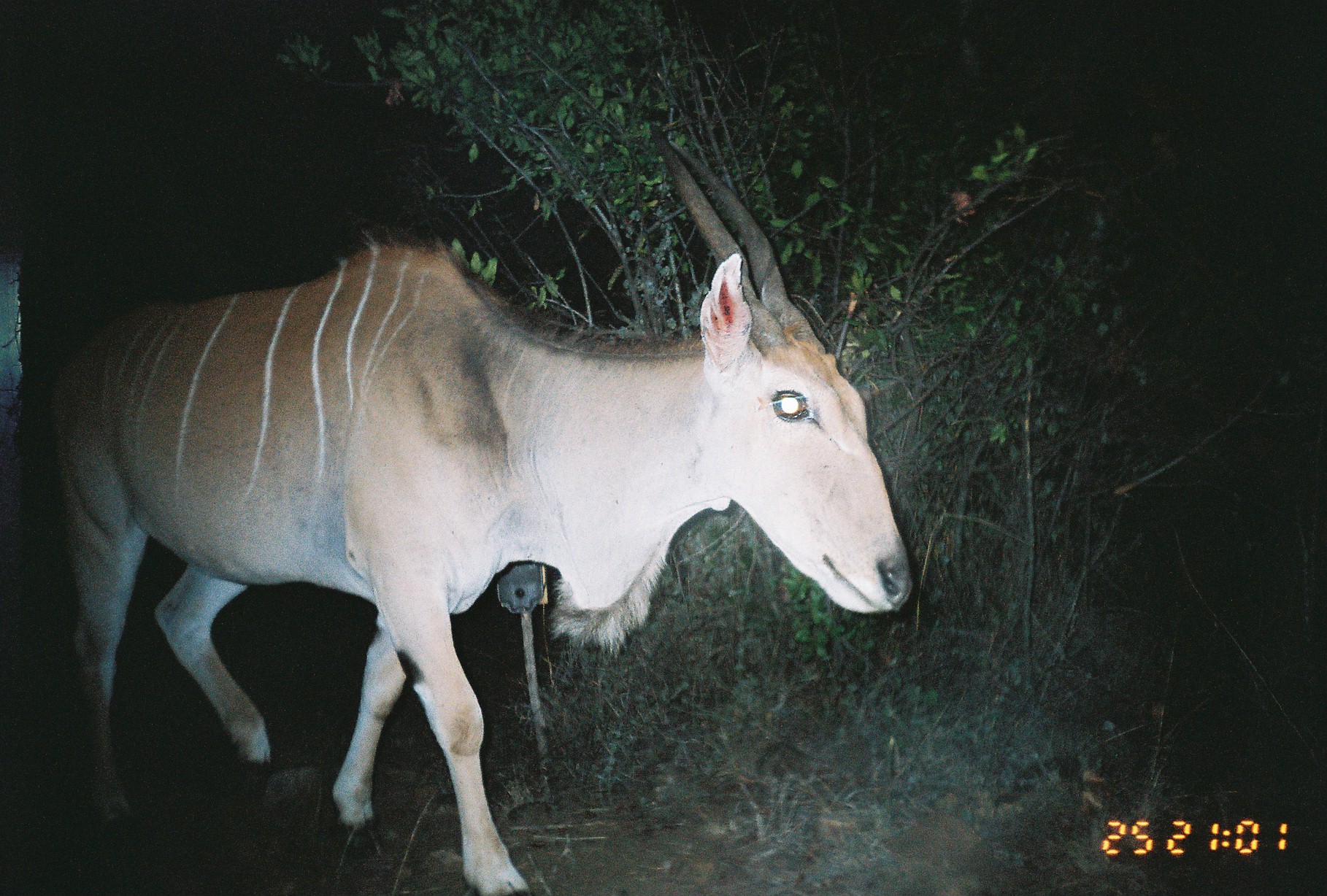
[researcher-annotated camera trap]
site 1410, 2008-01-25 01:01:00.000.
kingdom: Animalia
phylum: Chordata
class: Mammalia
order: Artiodactyla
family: Bovidae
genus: Tragelaphus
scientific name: Tragelaphus oryx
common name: eland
Tragelaphus oryx (eland), count 1.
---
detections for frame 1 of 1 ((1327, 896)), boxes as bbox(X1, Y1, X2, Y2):
tragelaphus oryx: bbox(48, 117, 911, 889)